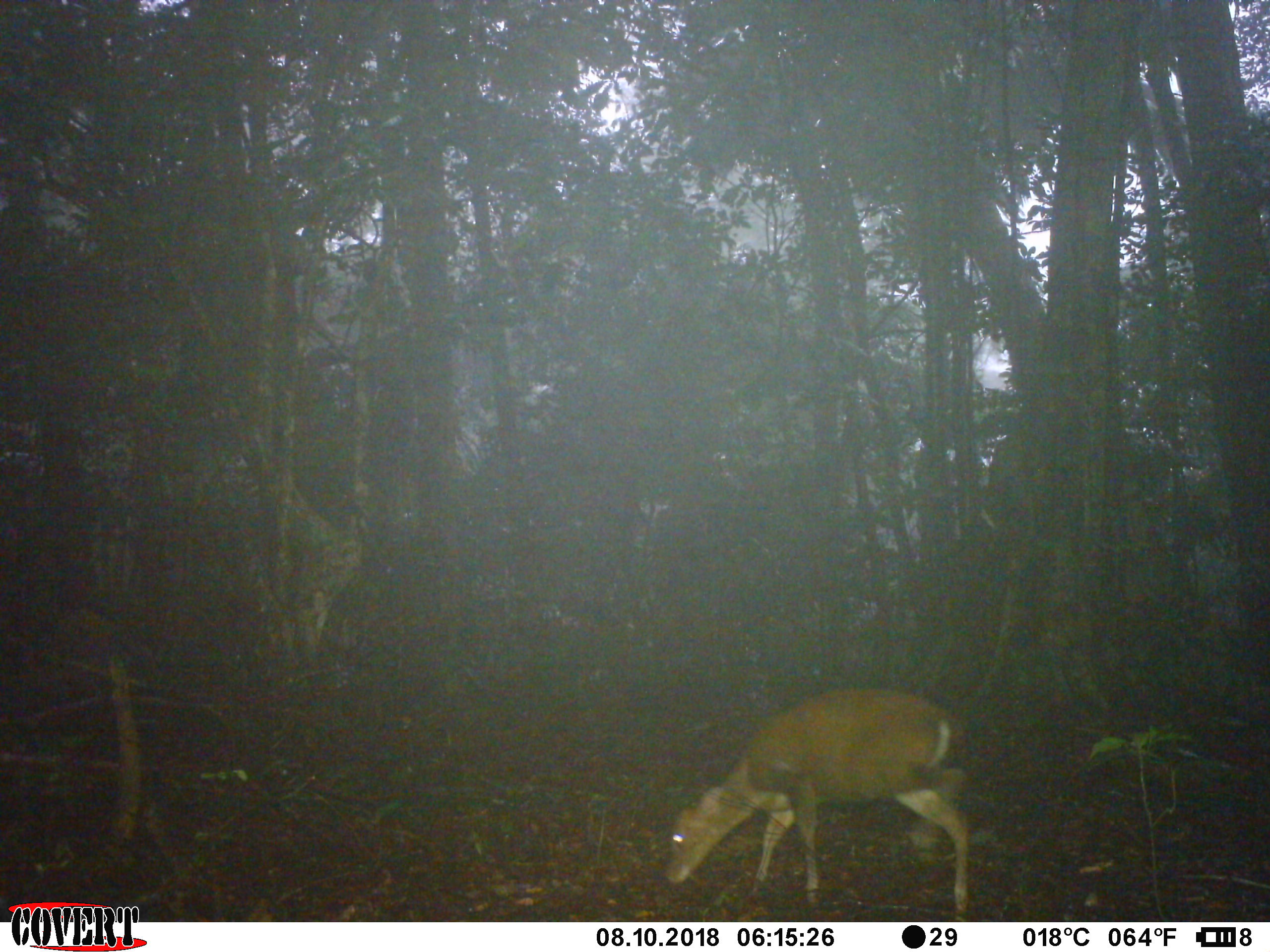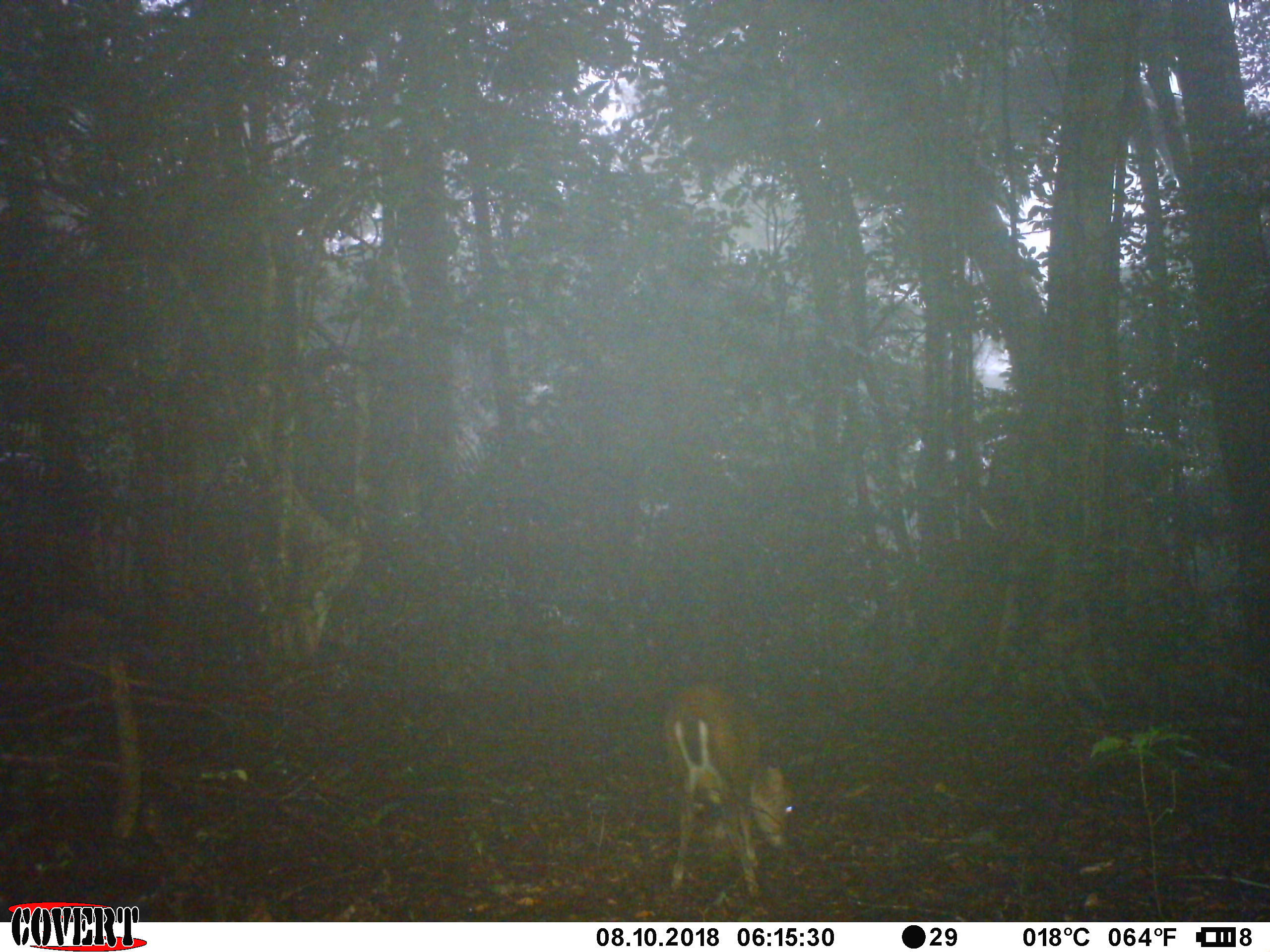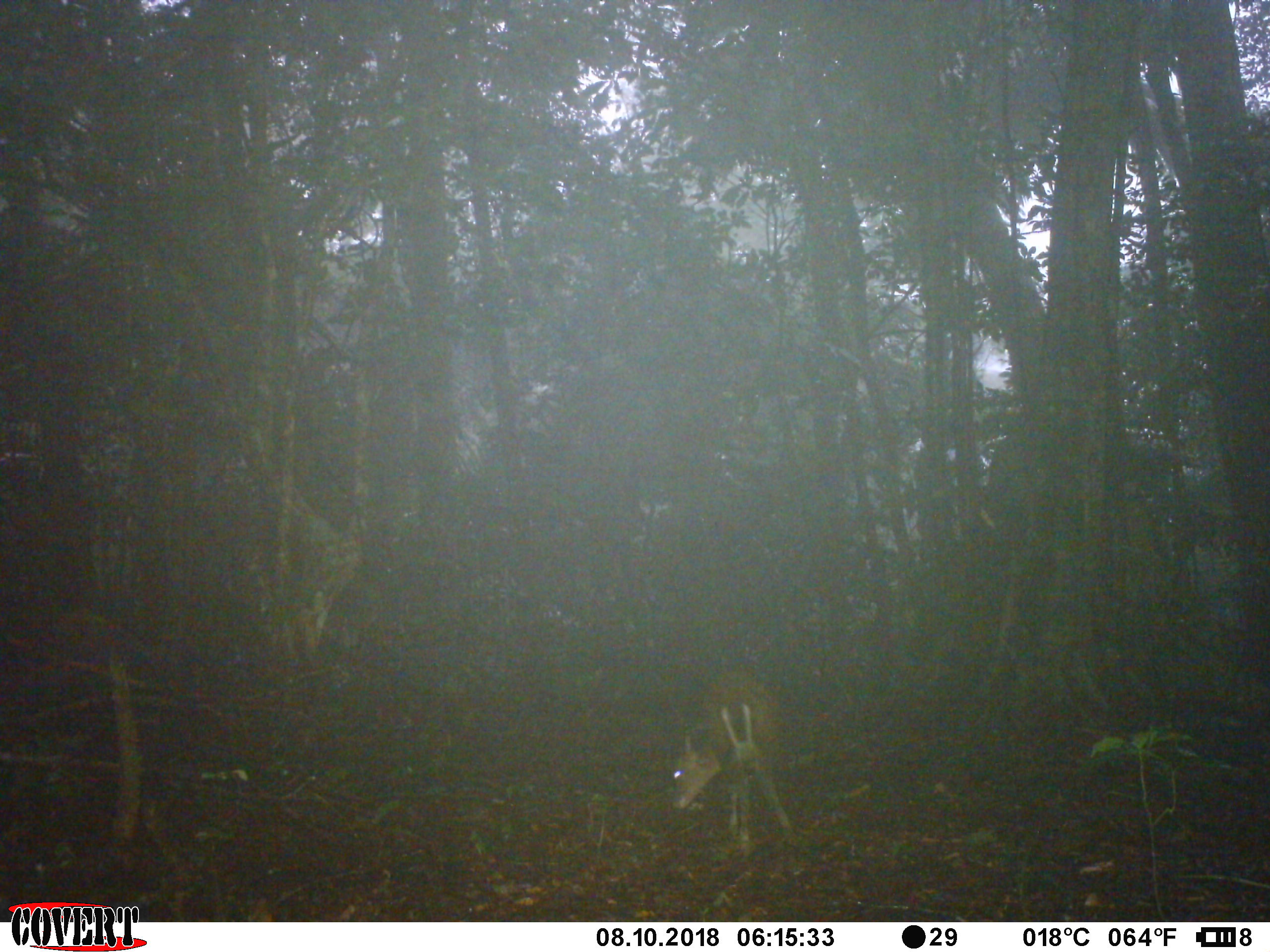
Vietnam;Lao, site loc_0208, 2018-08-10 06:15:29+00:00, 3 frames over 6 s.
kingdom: Animalia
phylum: Chordata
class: Mammalia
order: Artiodactyla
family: Cervidae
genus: Muntiacus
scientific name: Muntiacus rooseveltorum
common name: roosevelt's muntjac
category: roosevelts muntjac group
Roosevelts muntjac group (roosevelt's muntjac) (Muntiacus rooseveltorum). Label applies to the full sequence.